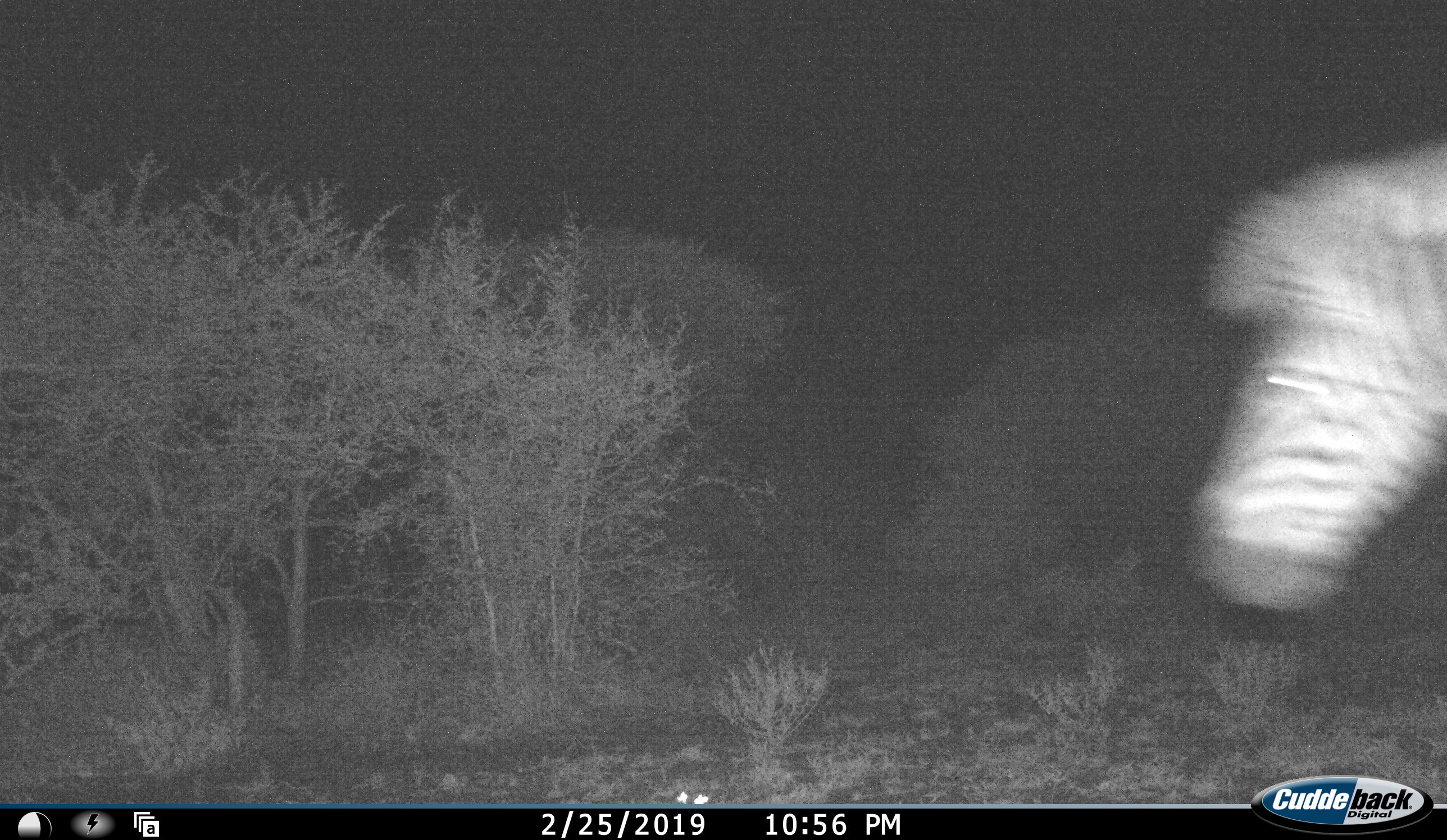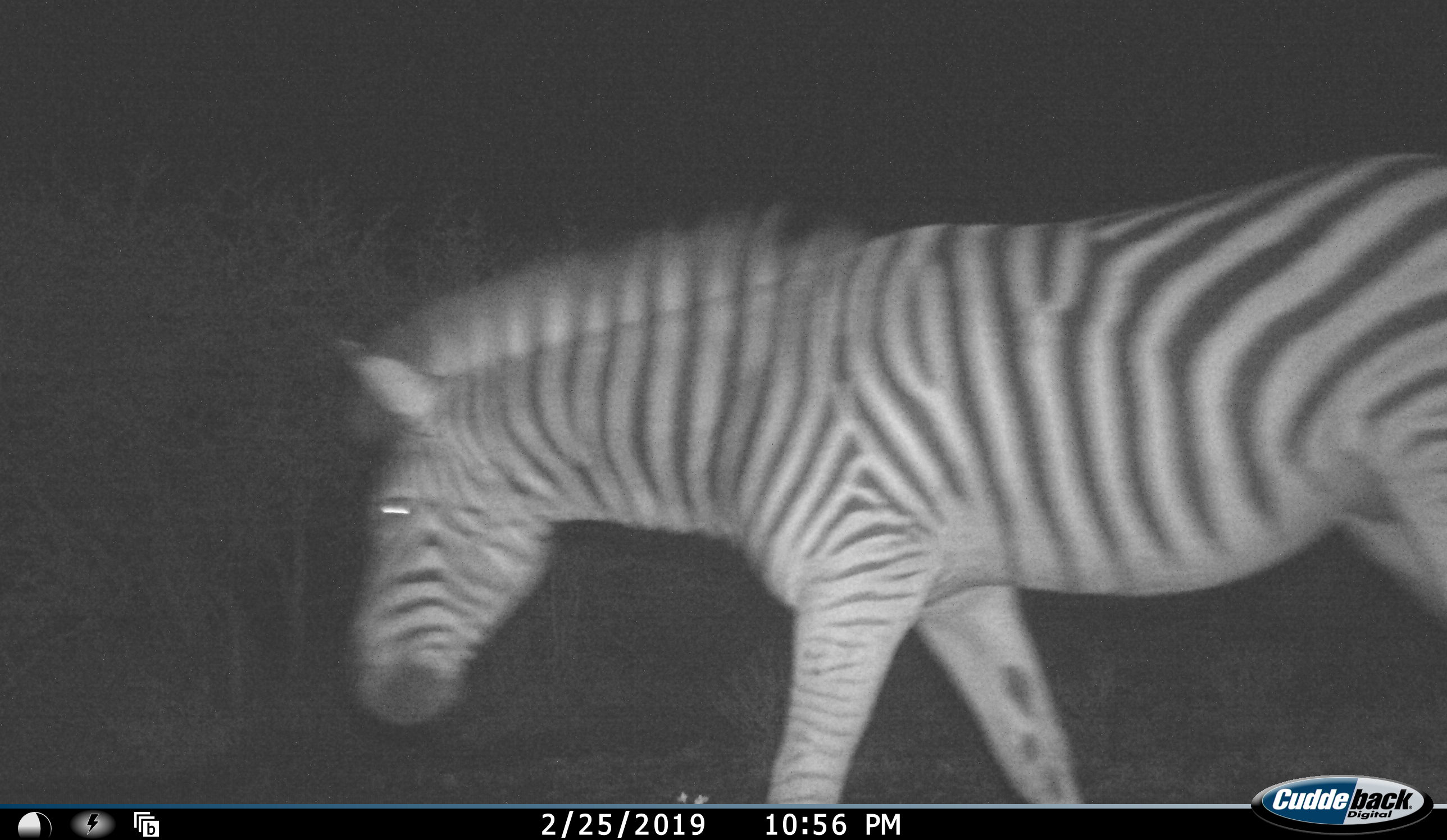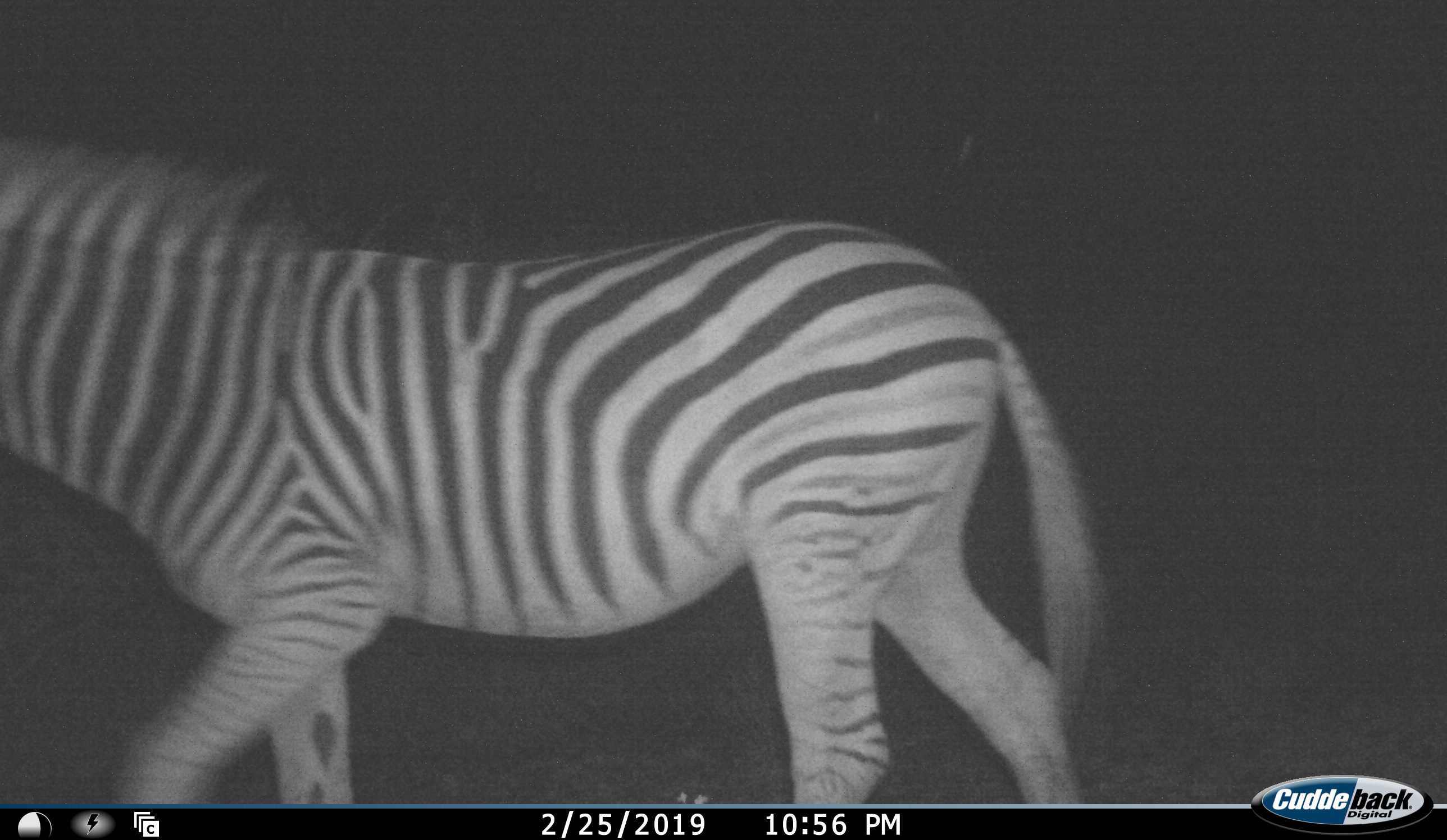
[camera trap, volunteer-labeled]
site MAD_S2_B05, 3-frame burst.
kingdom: Animalia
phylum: Chordata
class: Mammalia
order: Perissodactyla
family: Equidae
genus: Equus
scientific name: Equus quagga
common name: plains zebra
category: zebraplains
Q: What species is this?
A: Zebraplains (plains zebra) (Equus quagga).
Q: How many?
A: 1.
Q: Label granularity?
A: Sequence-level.